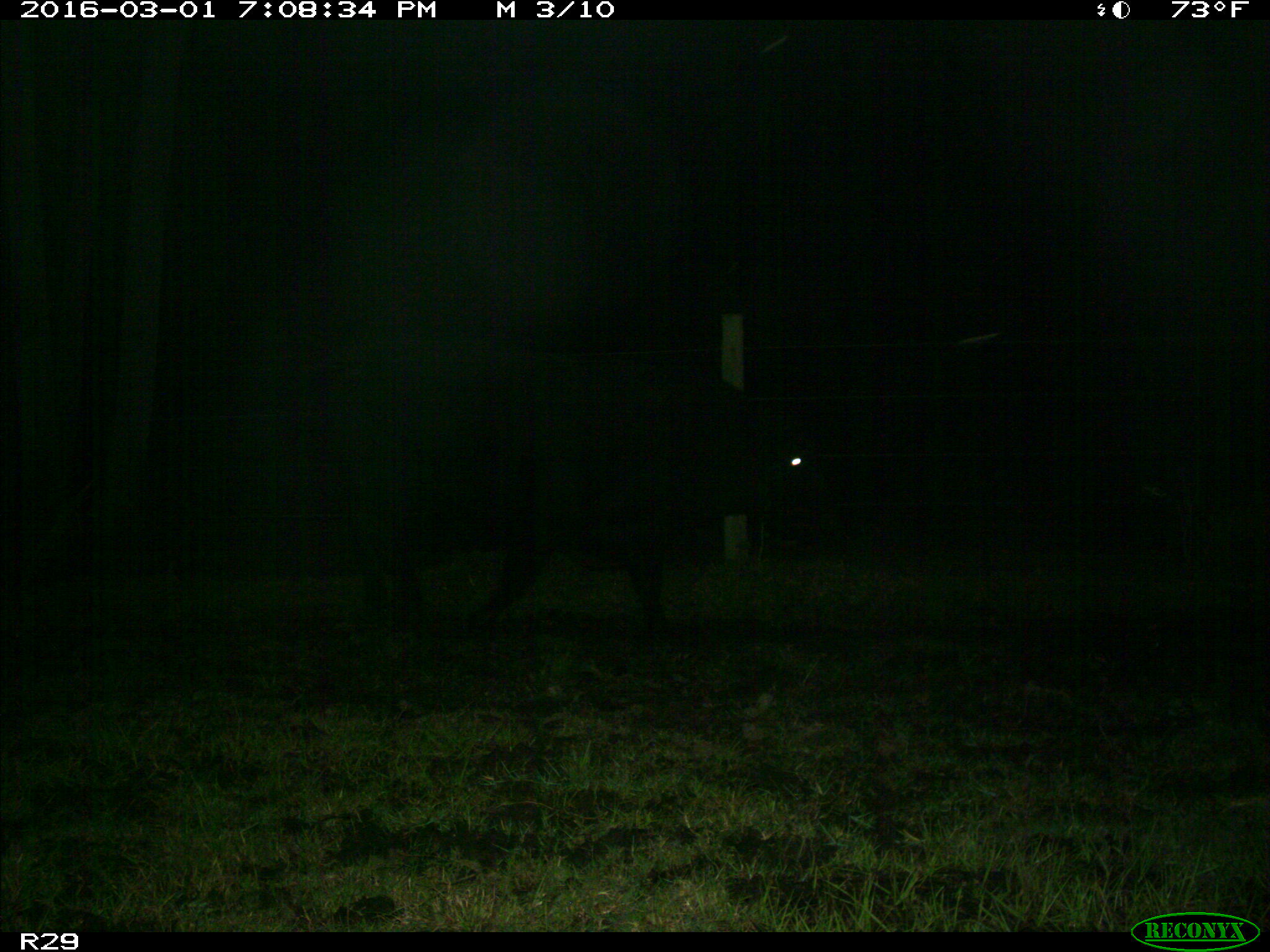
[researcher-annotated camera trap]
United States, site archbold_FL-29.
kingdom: Animalia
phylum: Chordata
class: Mammalia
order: Artiodactyla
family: Bovidae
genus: Bos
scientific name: Bos taurus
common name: domestic cow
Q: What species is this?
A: Bos taurus (domestic cow).